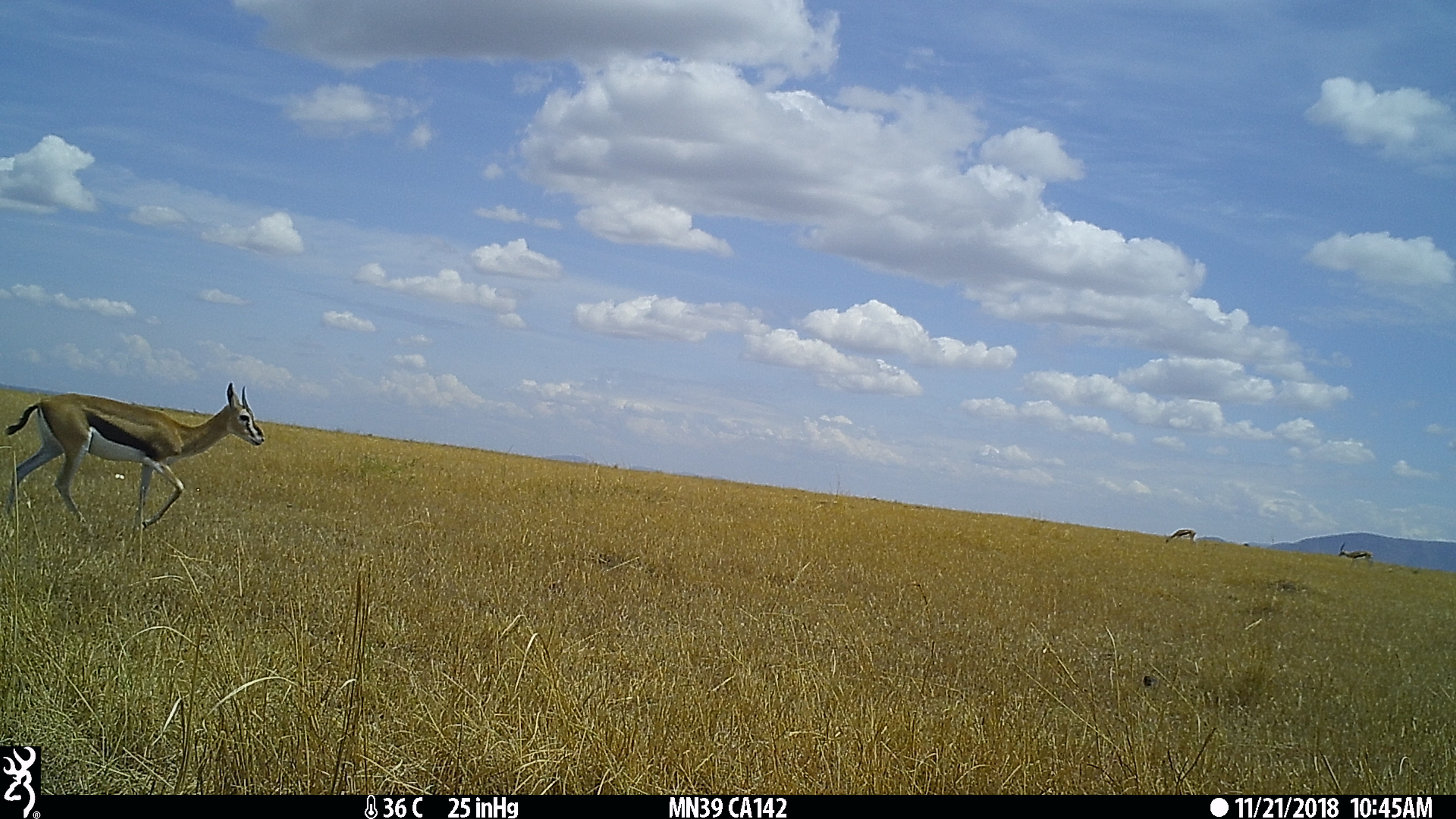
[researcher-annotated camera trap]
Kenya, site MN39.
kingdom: Animalia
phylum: Chordata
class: Mammalia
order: Artiodactyla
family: Bovidae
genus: Eudorcas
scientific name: Eudorcas thomsonii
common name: thomon's gazelle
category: gazelle thomsons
Gazelle thomsons (thomon's gazelle) (Eudorcas thomsonii).